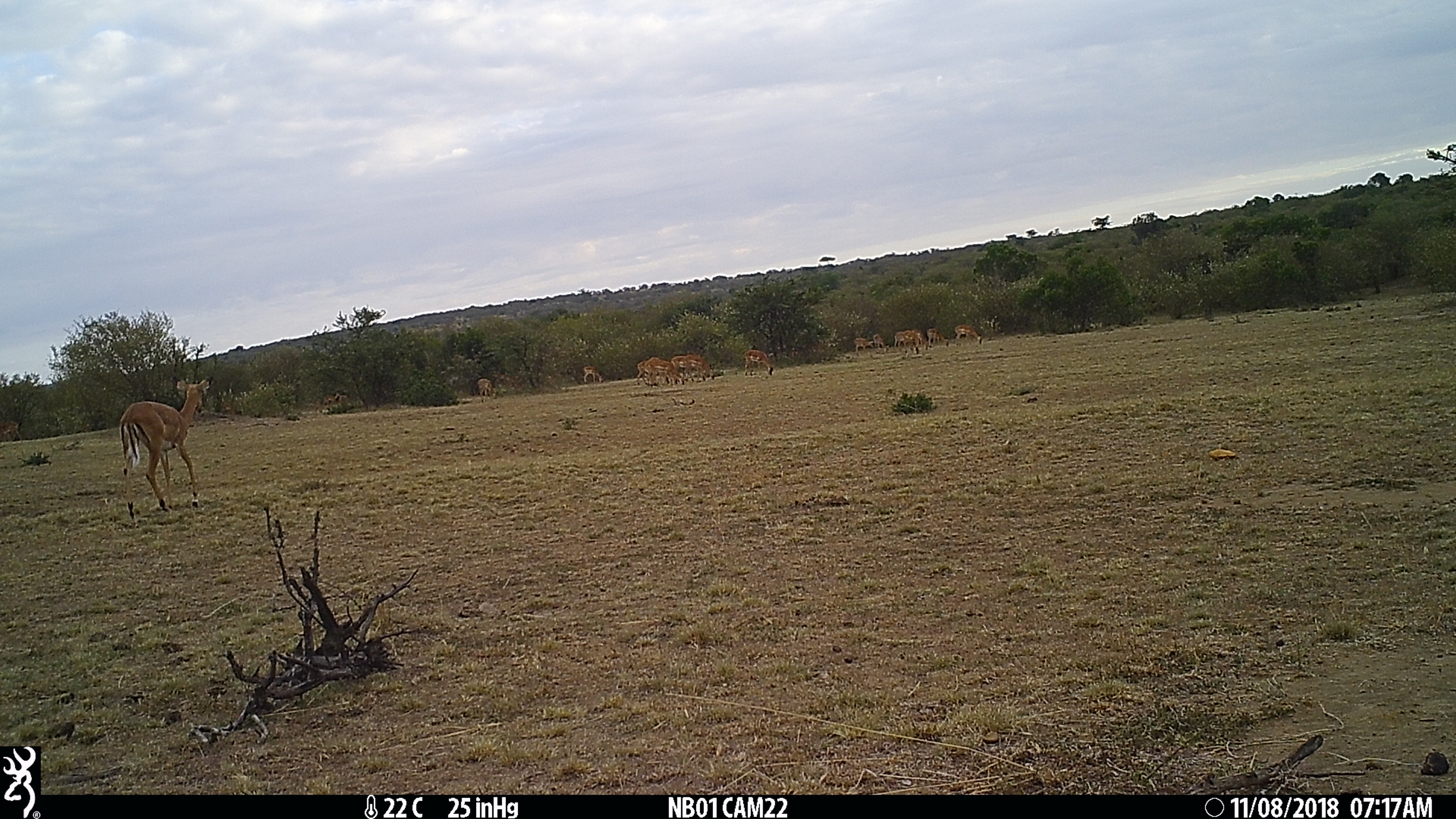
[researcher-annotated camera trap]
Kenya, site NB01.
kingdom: Animalia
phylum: Chordata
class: Mammalia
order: Artiodactyla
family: Bovidae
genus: Aepyceros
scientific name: Aepyceros melampus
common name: impala